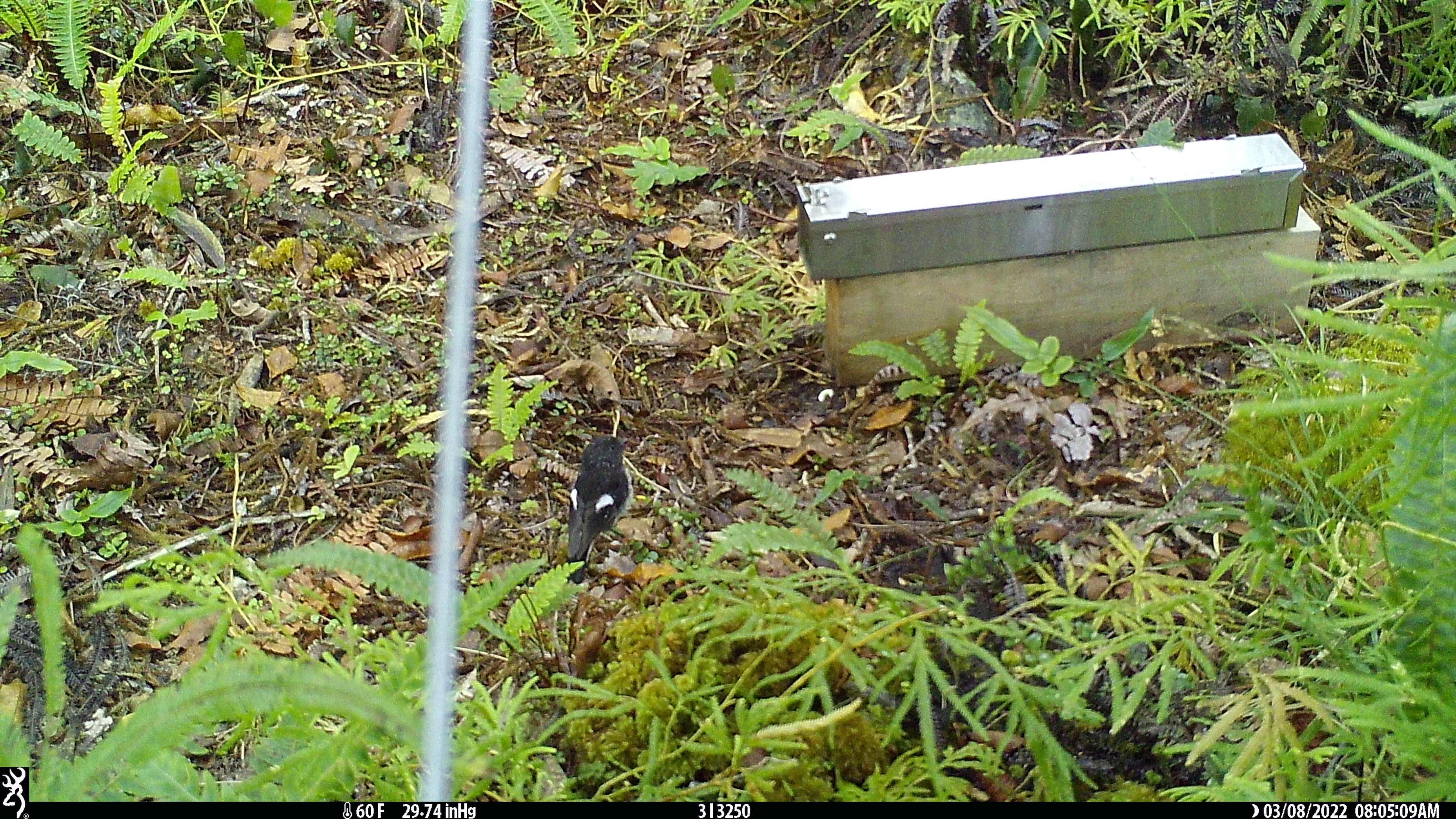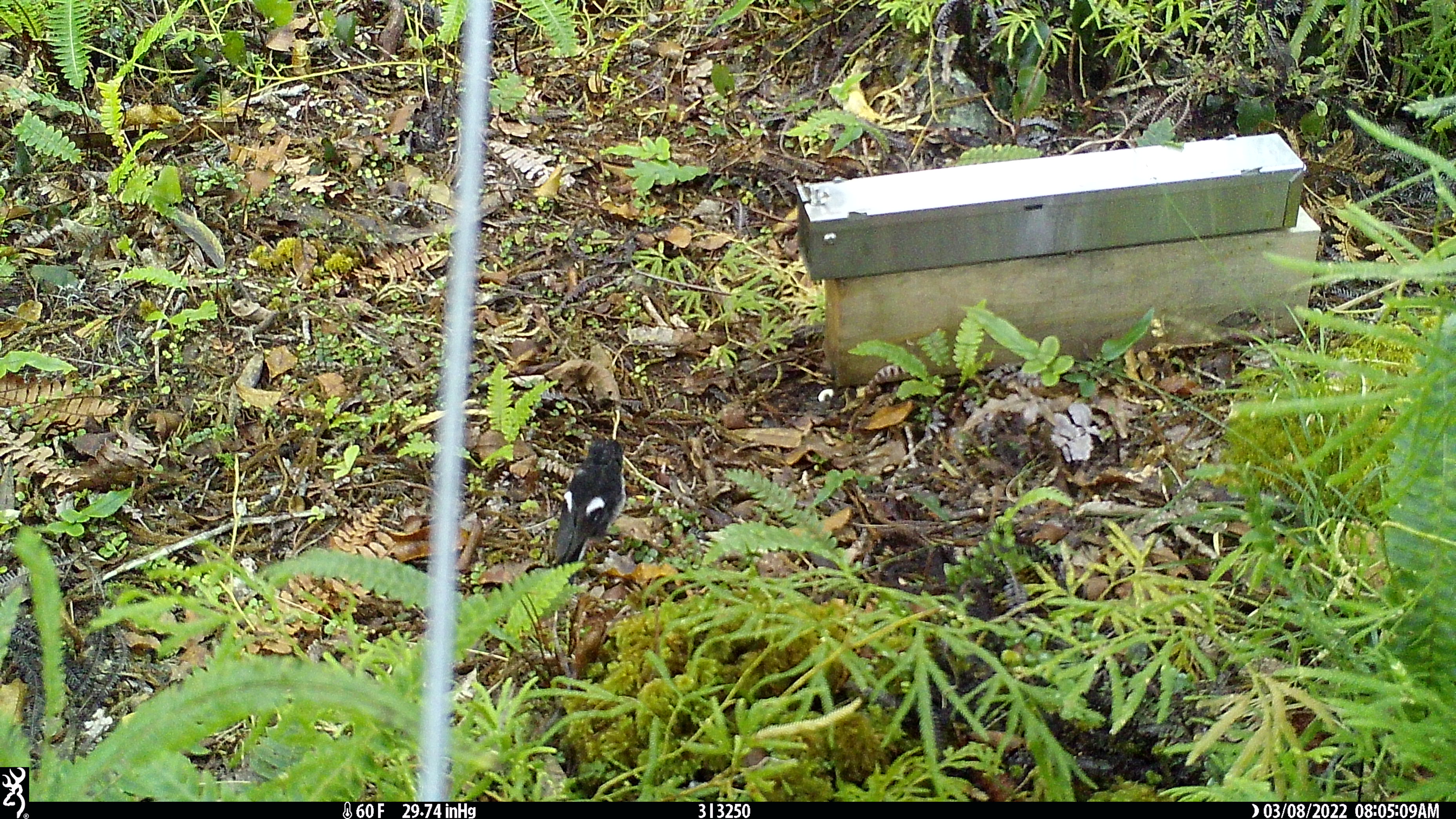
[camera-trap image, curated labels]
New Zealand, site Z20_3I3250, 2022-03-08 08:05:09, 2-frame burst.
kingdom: Animalia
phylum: Chordata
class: Aves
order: Passeriformes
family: Petroicidae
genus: Petroica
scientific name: Petroica macrocephala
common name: tomtit